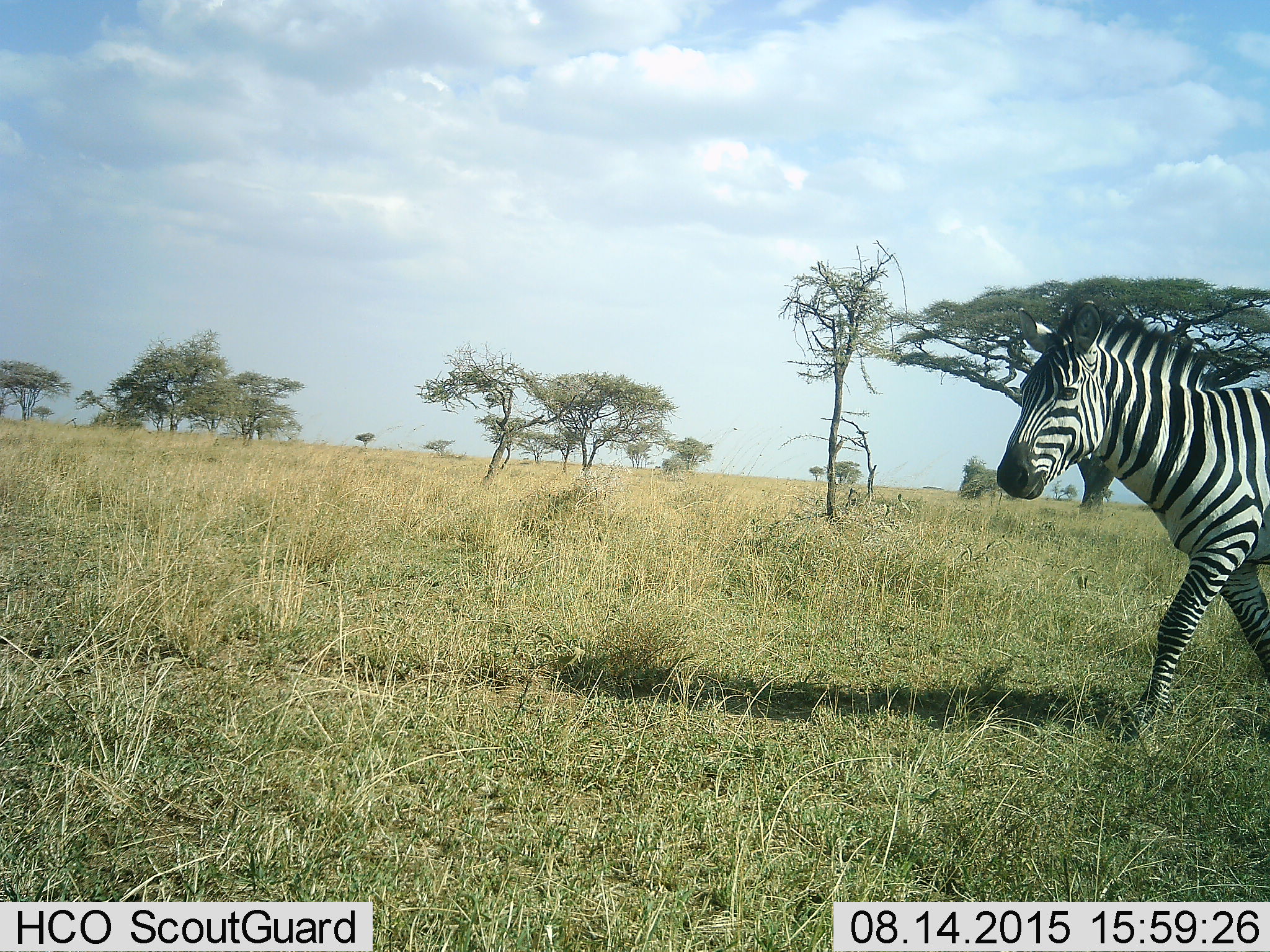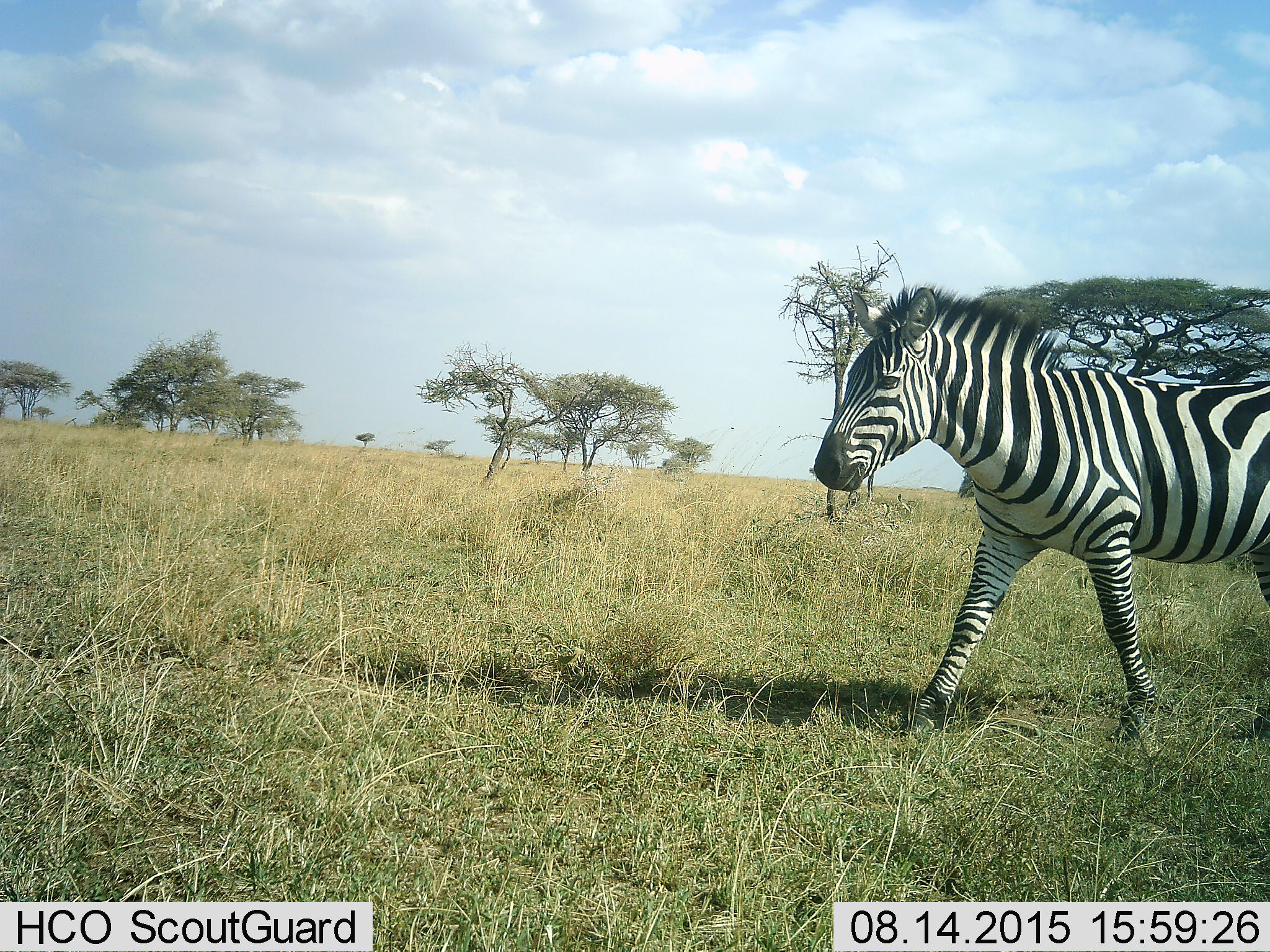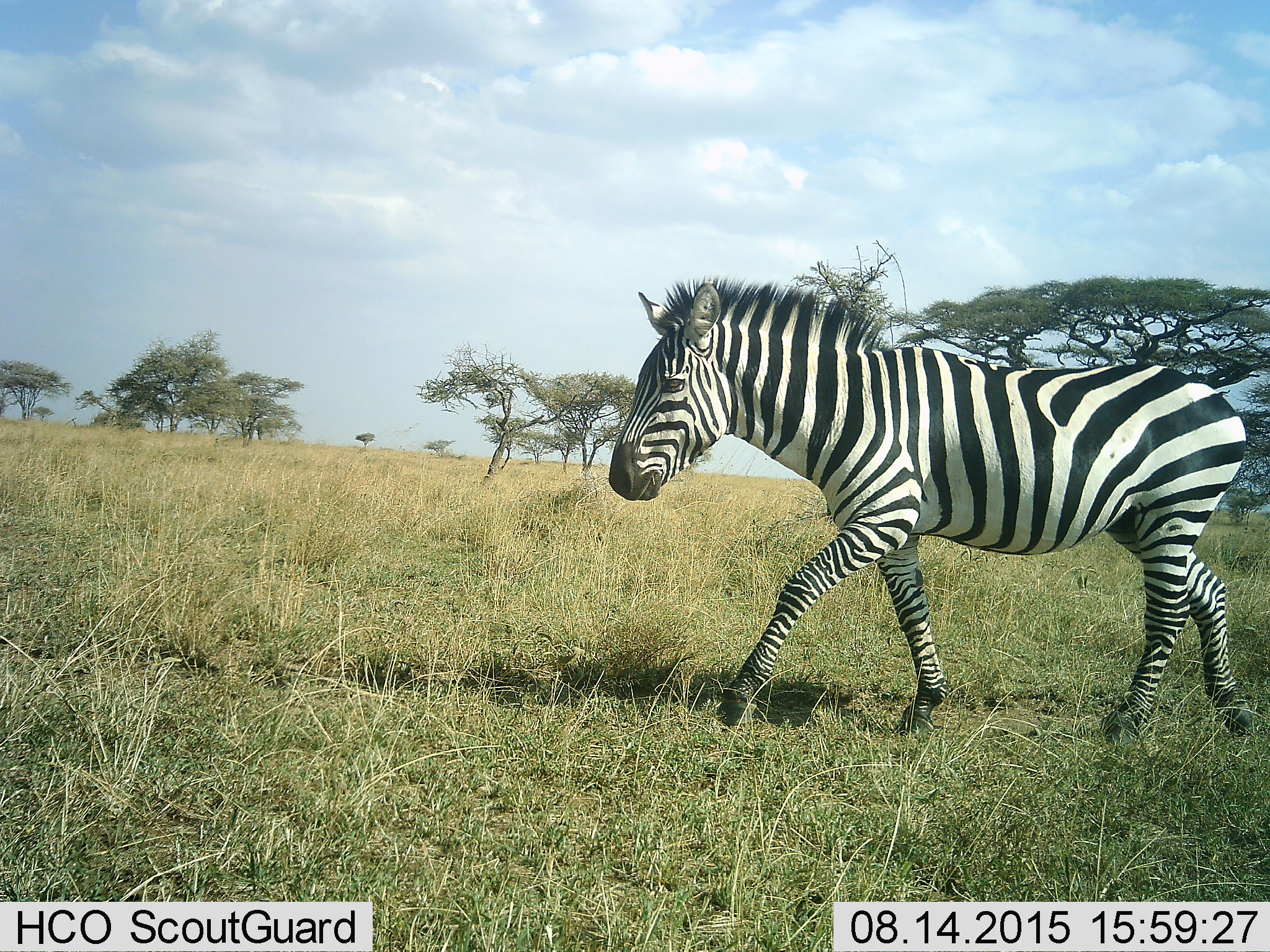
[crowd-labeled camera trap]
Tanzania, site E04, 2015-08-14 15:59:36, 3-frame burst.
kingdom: Animalia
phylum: Chordata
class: Mammalia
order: Perissodactyla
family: Equidae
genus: Equus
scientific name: Equus quagga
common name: plains zebra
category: zebra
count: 1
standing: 0%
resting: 0%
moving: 100%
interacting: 0%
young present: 0%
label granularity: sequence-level